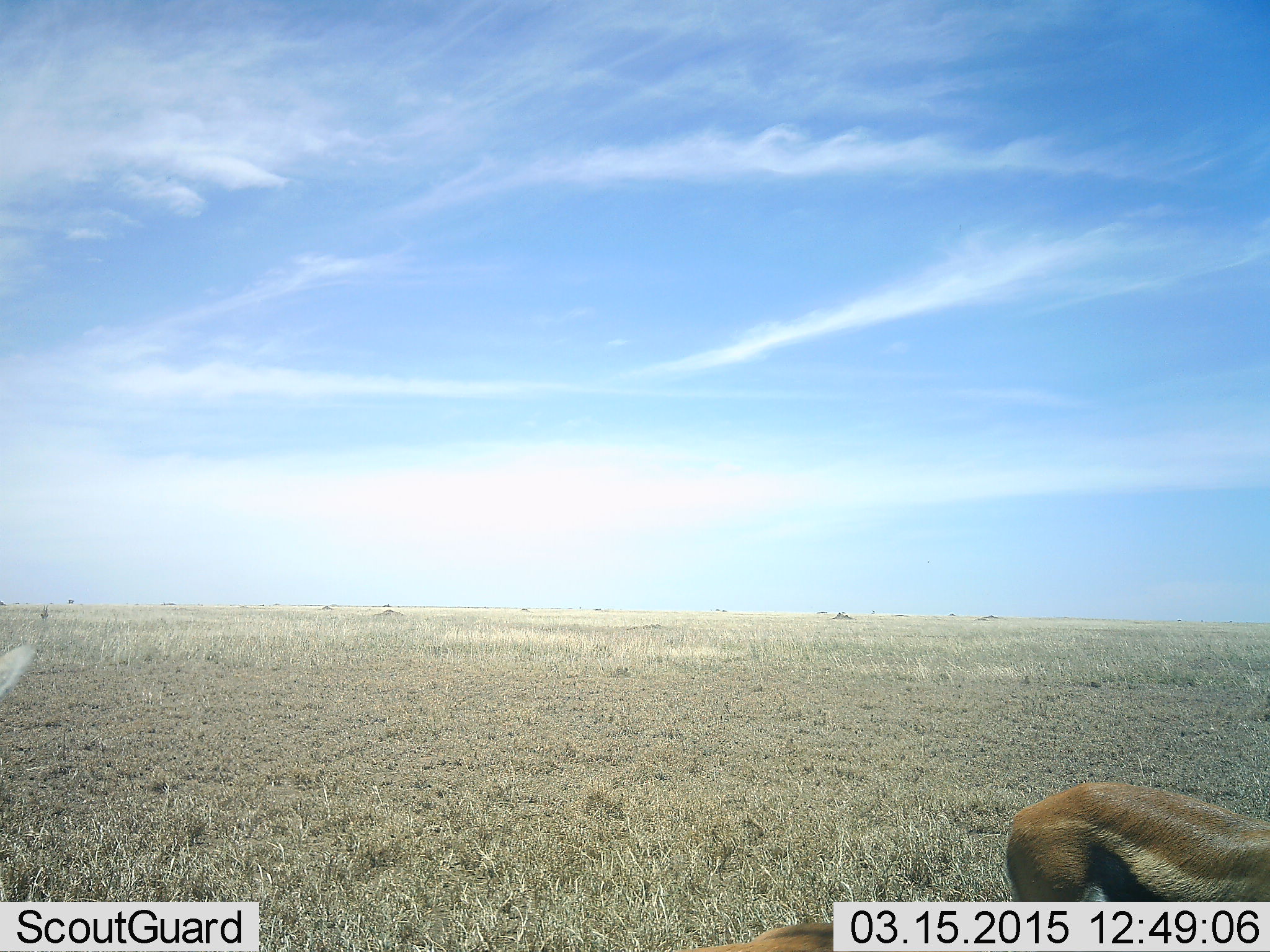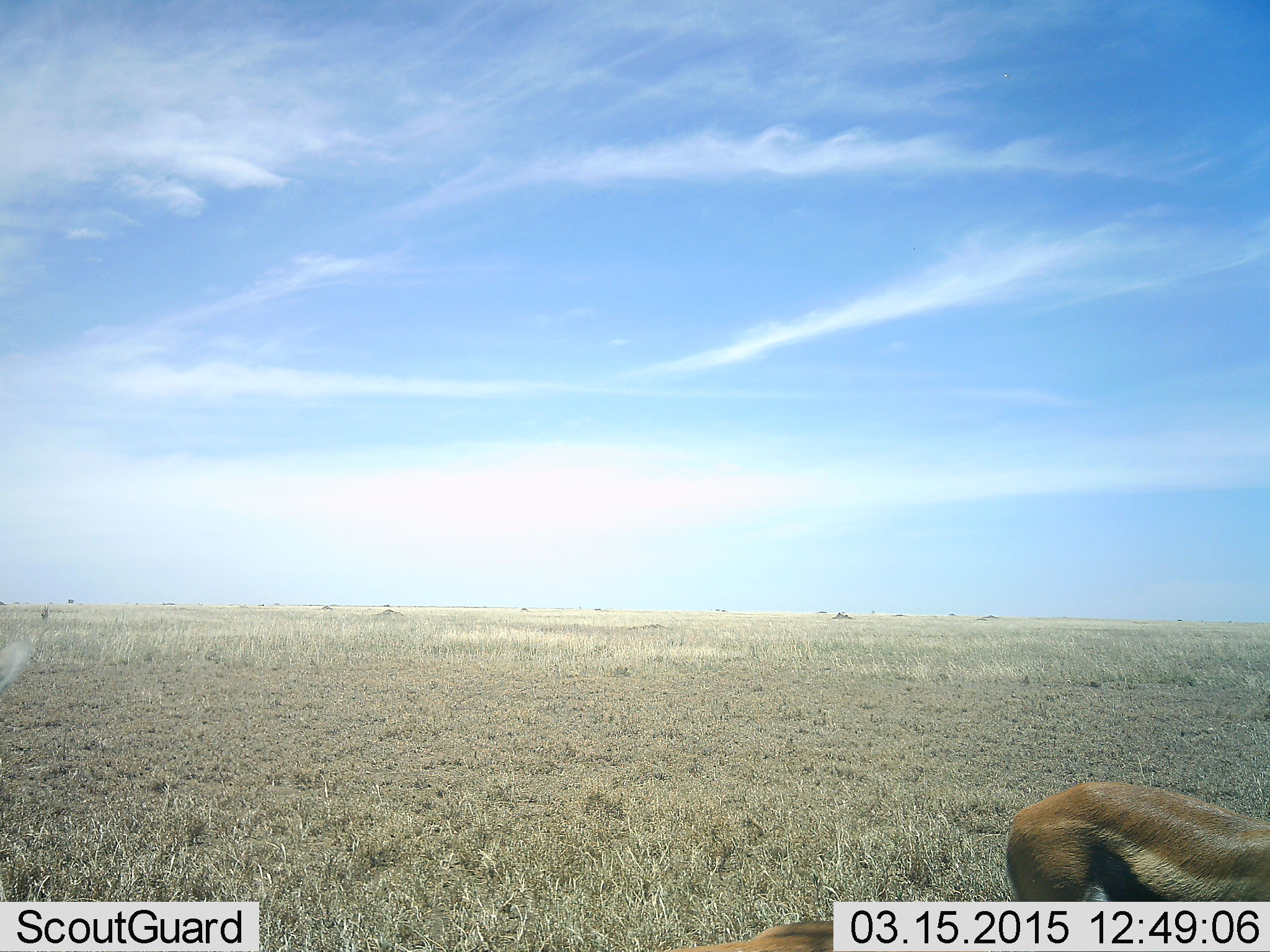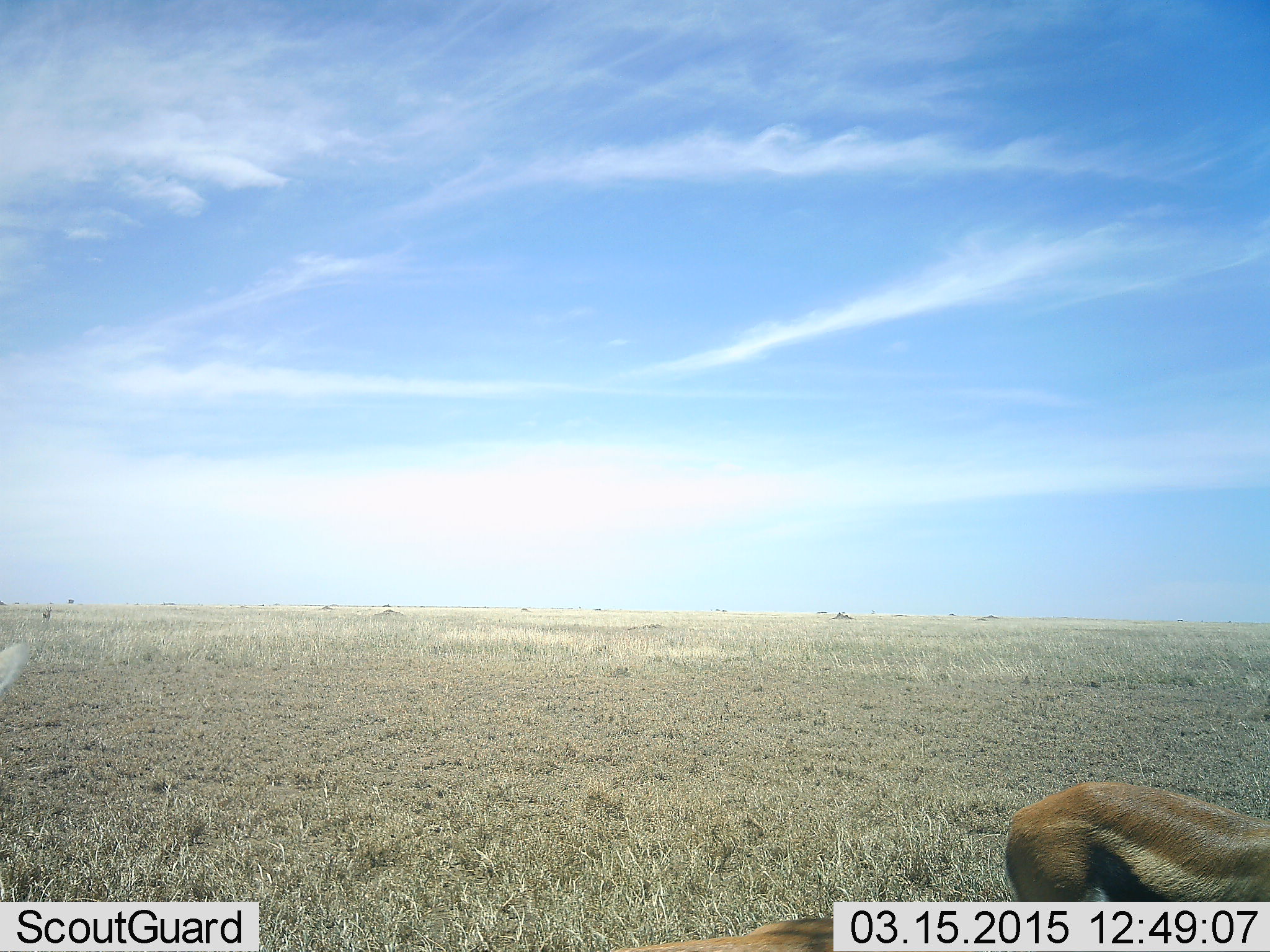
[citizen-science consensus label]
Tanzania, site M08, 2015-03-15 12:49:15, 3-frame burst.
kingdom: Animalia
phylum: Chordata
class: Mammalia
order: Artiodactyla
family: Bovidae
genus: Eudorcas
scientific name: Eudorcas thomsonii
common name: thomson's gazelle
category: gazellethomsons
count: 1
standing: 80%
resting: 0%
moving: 20%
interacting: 0%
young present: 0%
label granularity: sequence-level